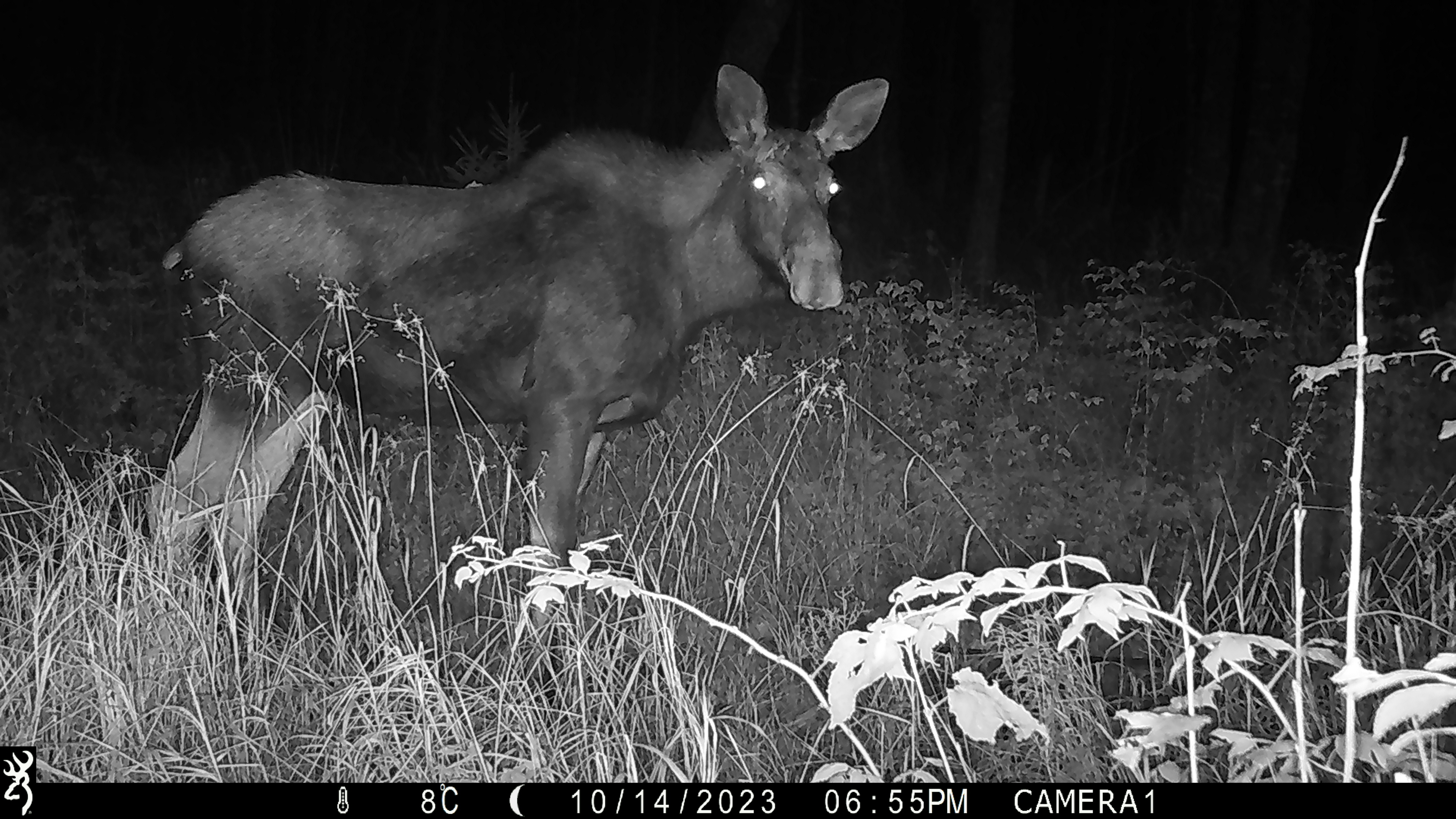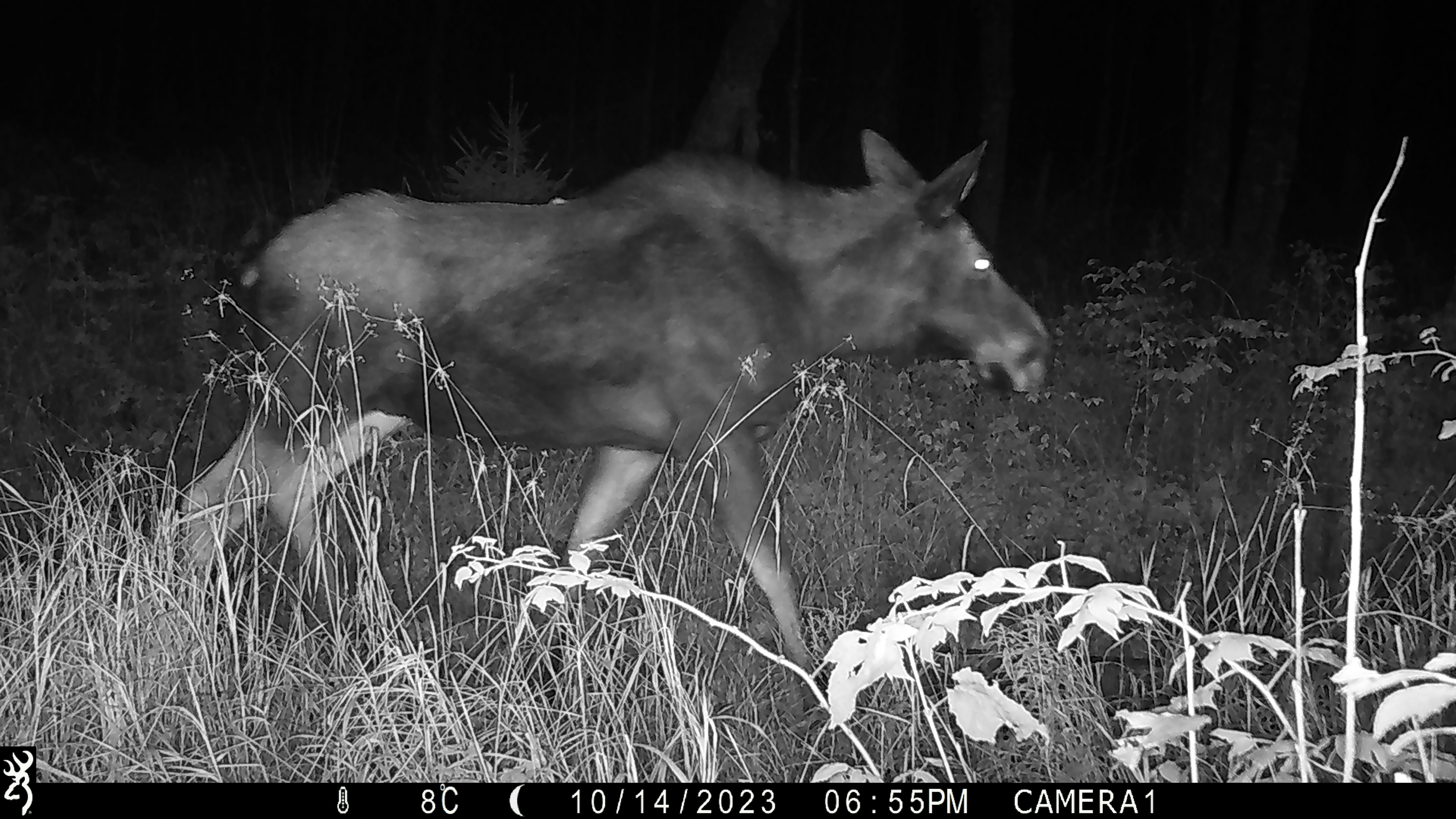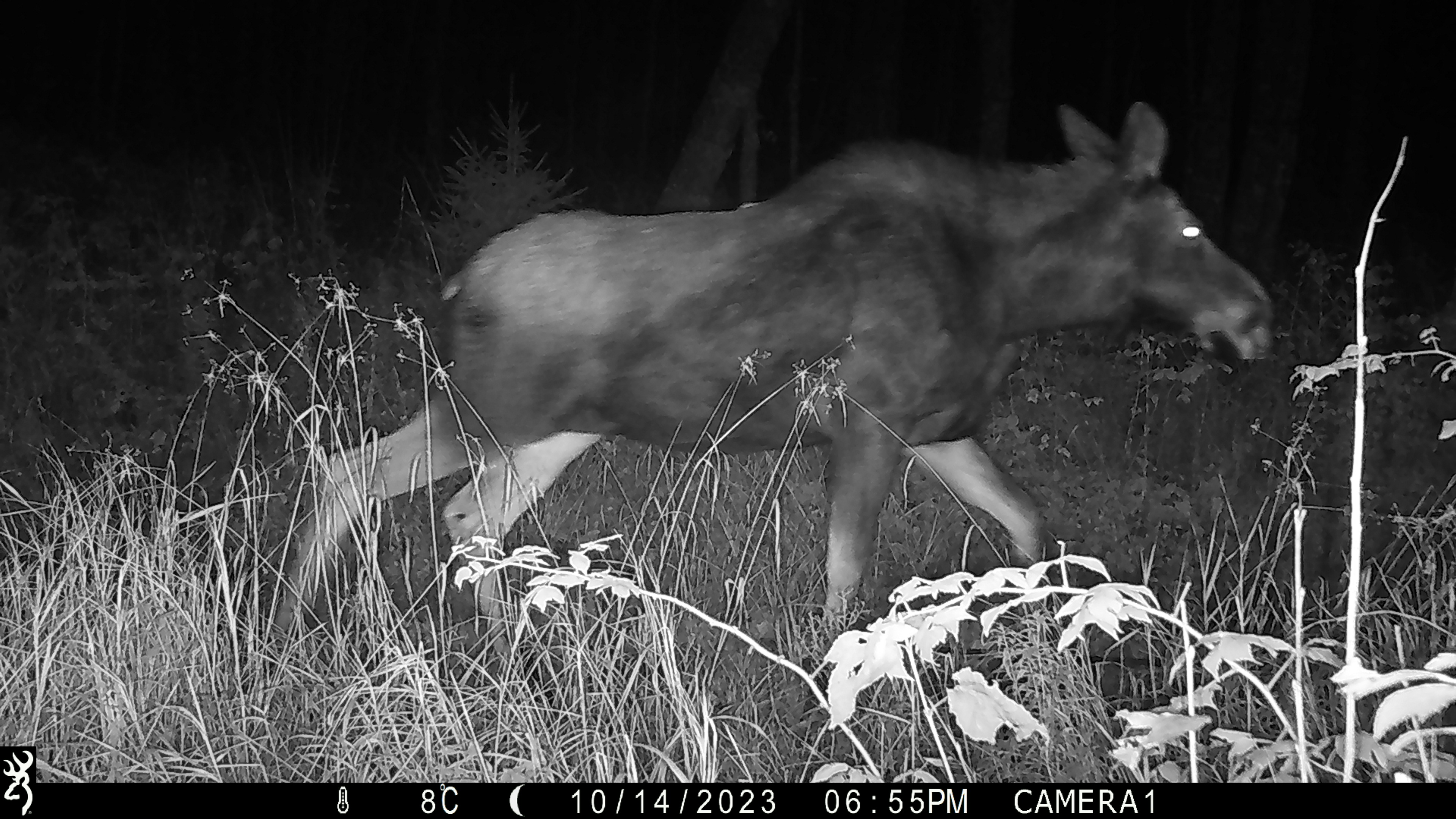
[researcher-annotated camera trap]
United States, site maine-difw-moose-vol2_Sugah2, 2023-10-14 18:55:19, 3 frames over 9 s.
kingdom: Animalia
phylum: Chordata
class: Mammalia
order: Artiodactyla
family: Cervidae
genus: Alces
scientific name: Alces alces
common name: moose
Moose (Alces alces).